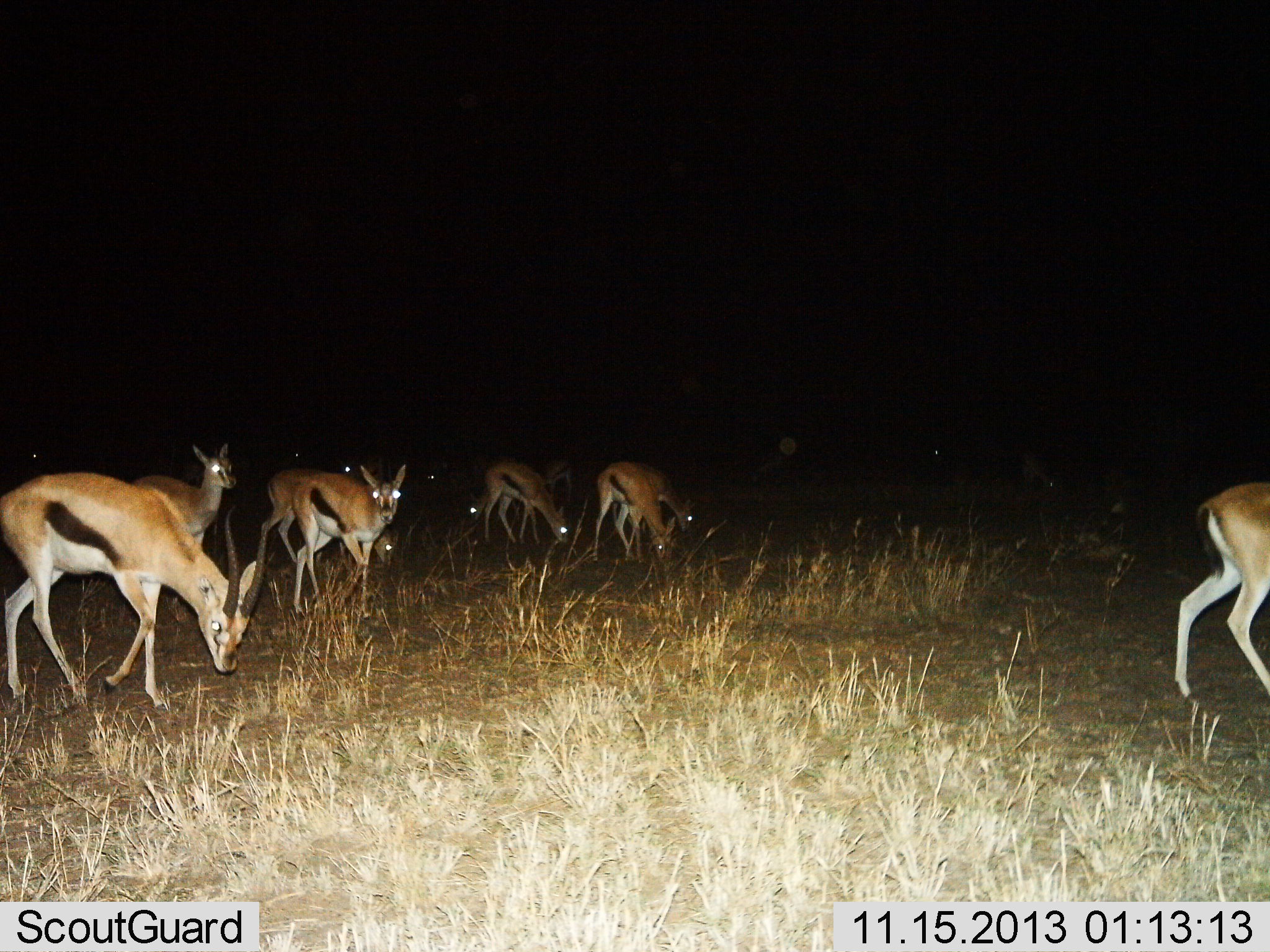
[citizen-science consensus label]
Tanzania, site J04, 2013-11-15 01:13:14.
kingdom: Animalia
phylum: Chordata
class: Mammalia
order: Artiodactyla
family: Bovidae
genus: Eudorcas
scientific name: Eudorcas thomsonii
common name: thomson's gazelle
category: gazellethomsons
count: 9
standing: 50%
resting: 0%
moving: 30%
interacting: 0%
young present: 0%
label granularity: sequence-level